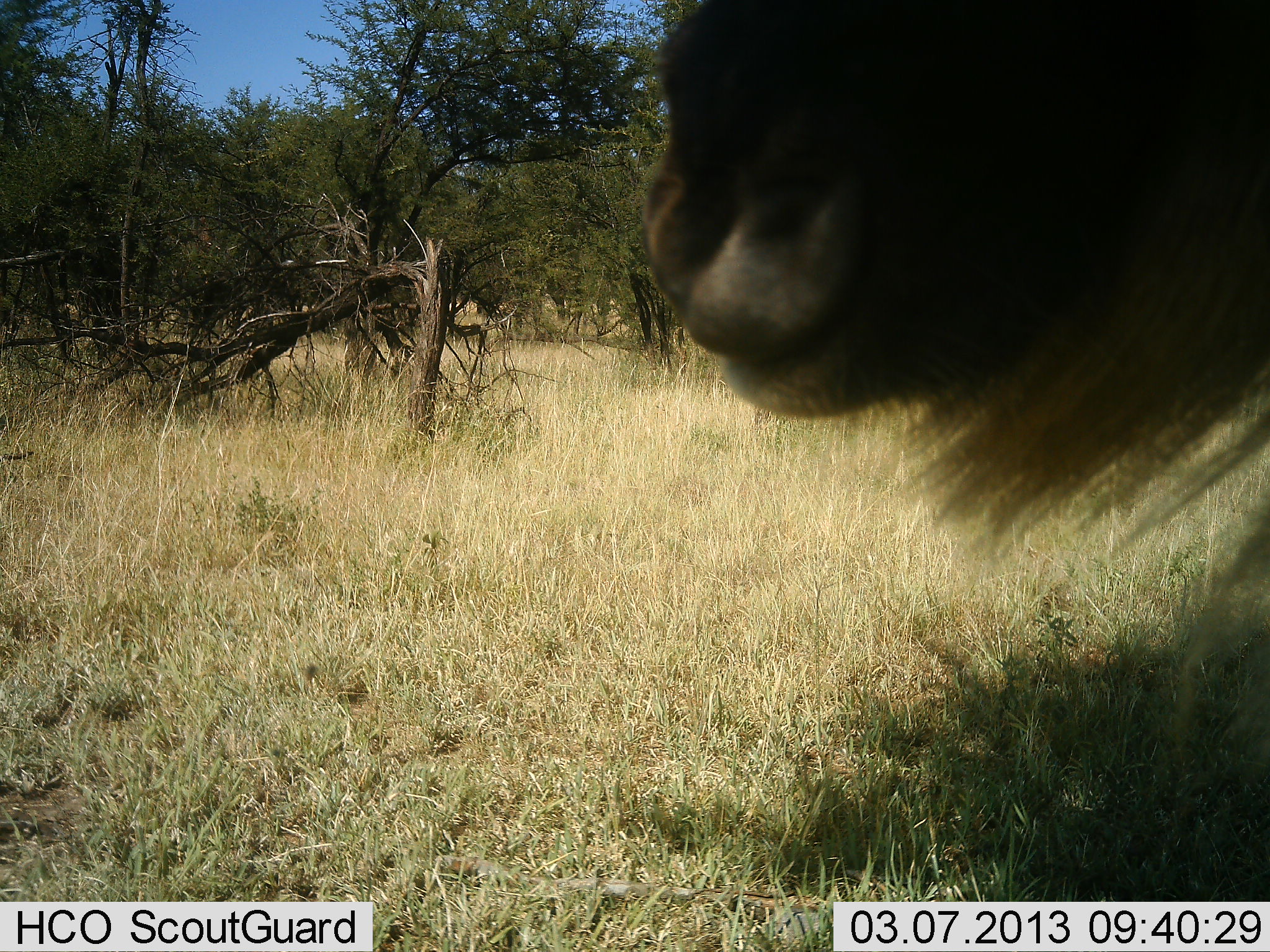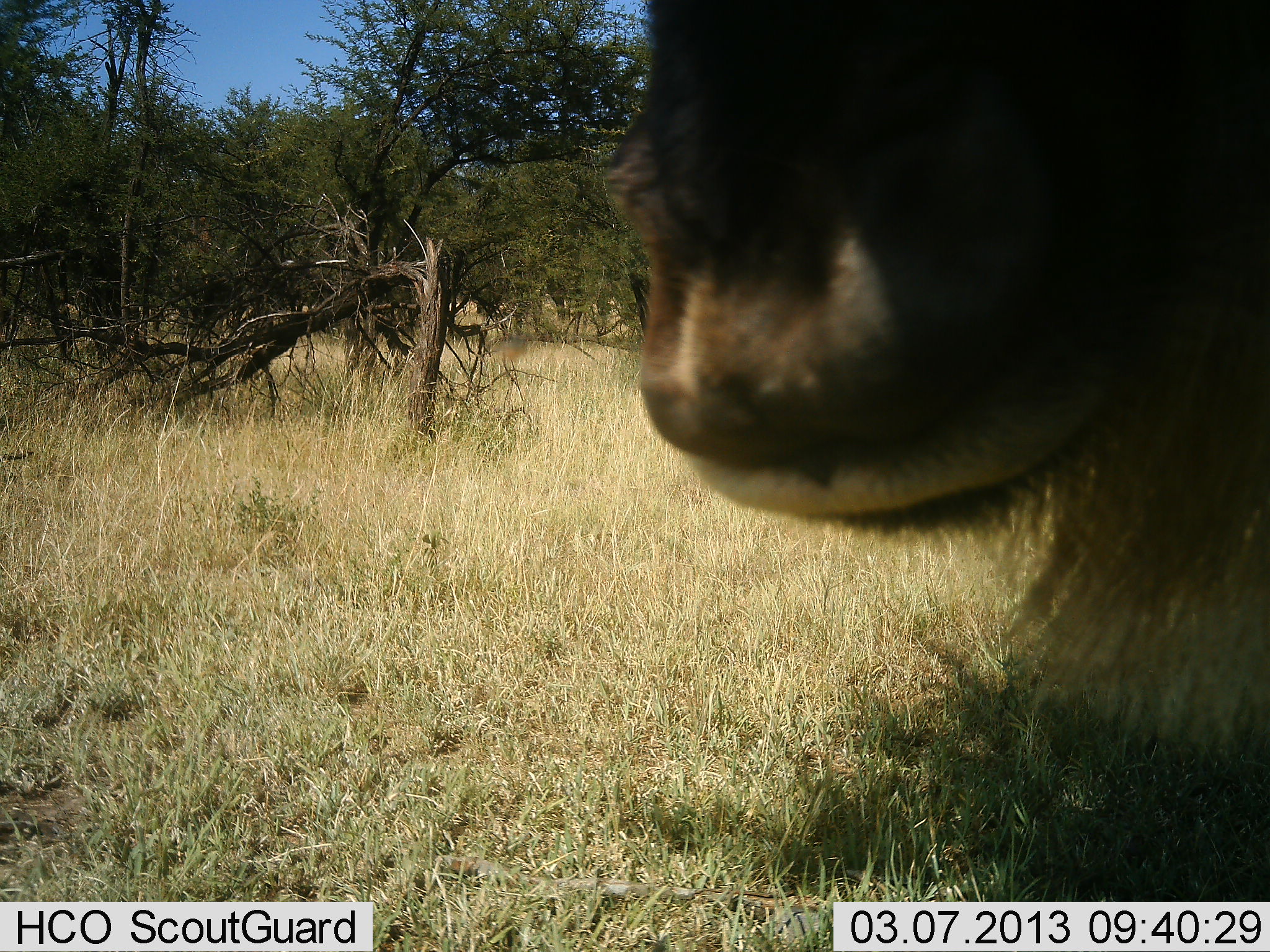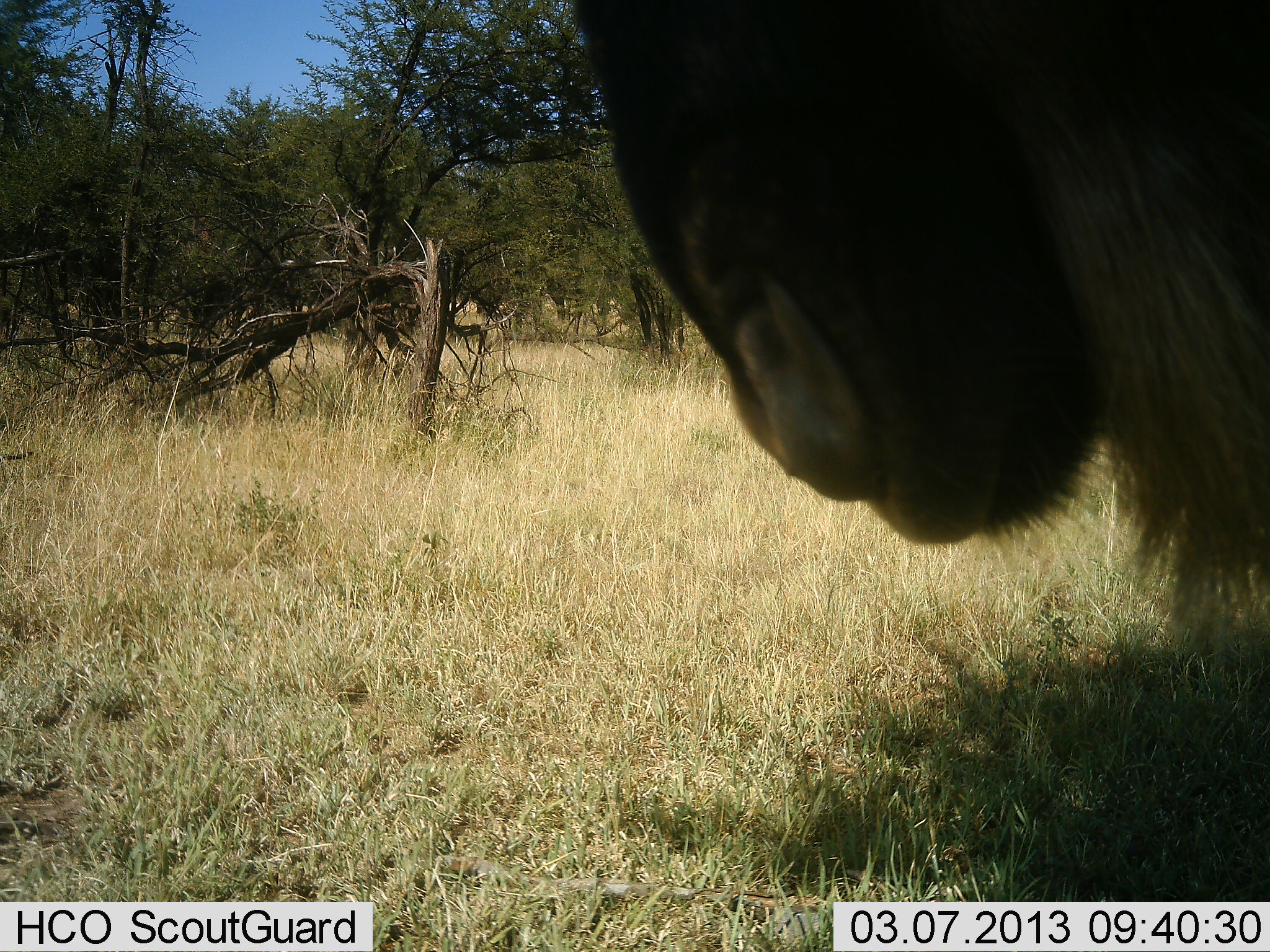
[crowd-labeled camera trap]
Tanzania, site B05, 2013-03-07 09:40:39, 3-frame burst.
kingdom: Animalia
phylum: Chordata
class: Mammalia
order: Artiodactyla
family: Bovidae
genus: Connochaetes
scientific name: Connochaetes taurinus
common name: blue wildebeest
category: wildebeest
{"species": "wildebeest (blue wildebeest) (Connochaetes taurinus)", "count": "1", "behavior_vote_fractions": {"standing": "78%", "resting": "6%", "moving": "11%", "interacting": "11%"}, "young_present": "0%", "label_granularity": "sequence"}